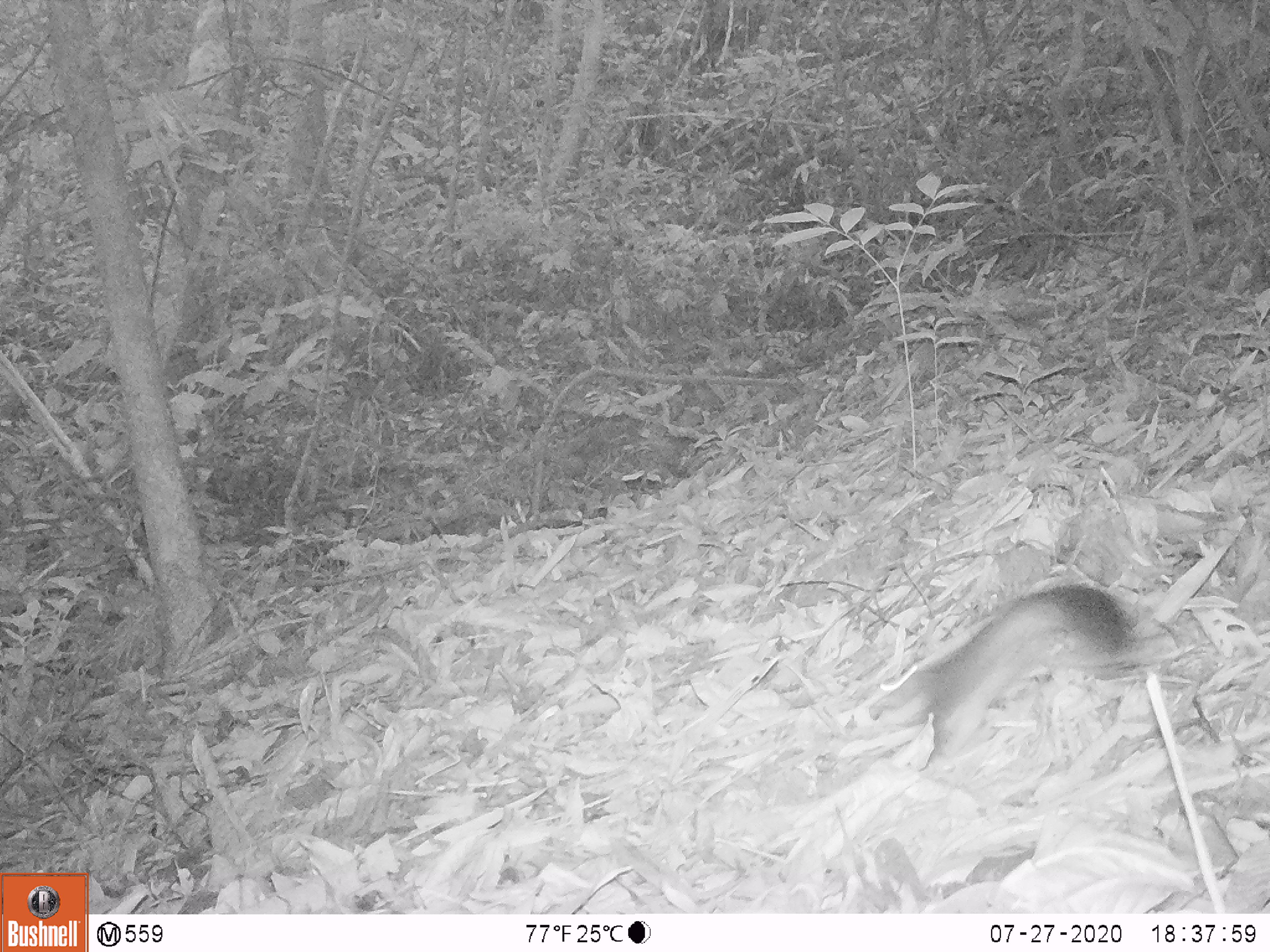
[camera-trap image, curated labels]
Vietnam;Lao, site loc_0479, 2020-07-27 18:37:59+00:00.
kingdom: Animalia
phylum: Chordata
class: Mammalia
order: Rodentia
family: Sciuridae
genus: Sciurus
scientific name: Sciurus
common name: squirrel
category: unidentified squirrel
Unidentified squirrel (squirrel) (Sciurus). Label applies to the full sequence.